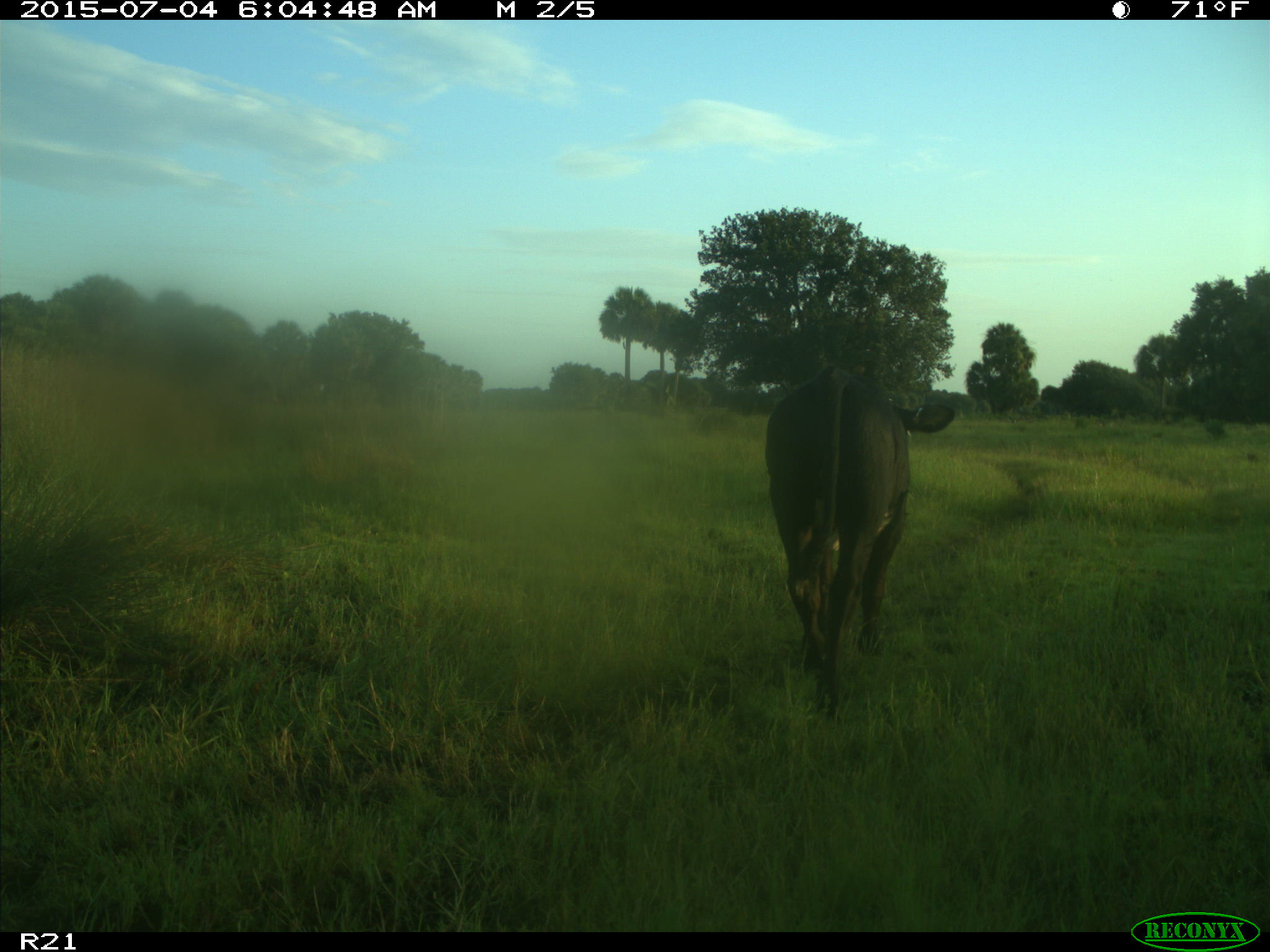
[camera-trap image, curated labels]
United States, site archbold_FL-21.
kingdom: Animalia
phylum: Chordata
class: Mammalia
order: Artiodactyla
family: Bovidae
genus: Bos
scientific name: Bos taurus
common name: domestic cow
Bos taurus (domestic cow).